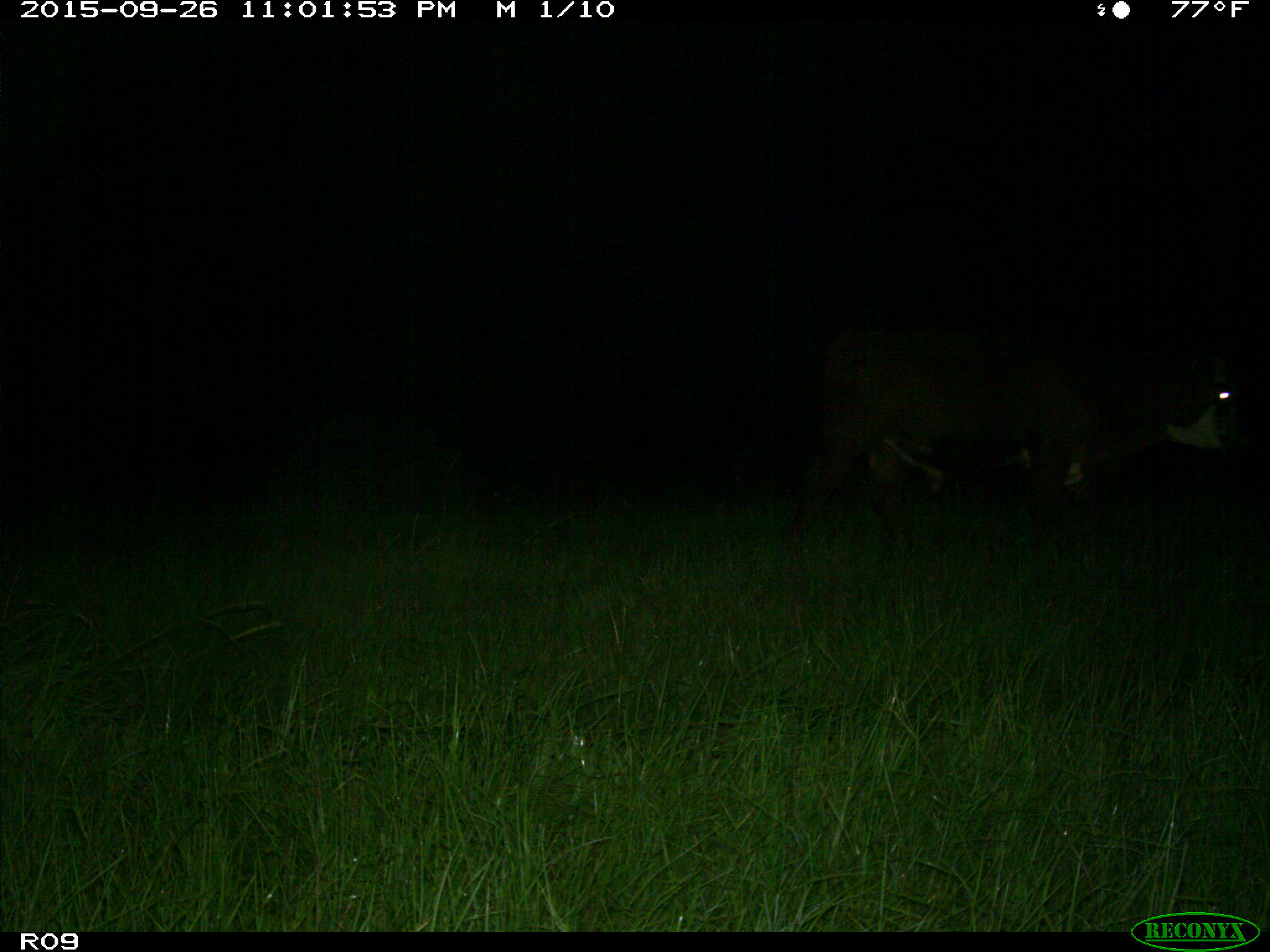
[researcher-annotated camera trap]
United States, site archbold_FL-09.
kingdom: Animalia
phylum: Chordata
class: Mammalia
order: Artiodactyla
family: Bovidae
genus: Bos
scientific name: Bos taurus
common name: domestic cow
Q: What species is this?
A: Bos taurus (domestic cow).